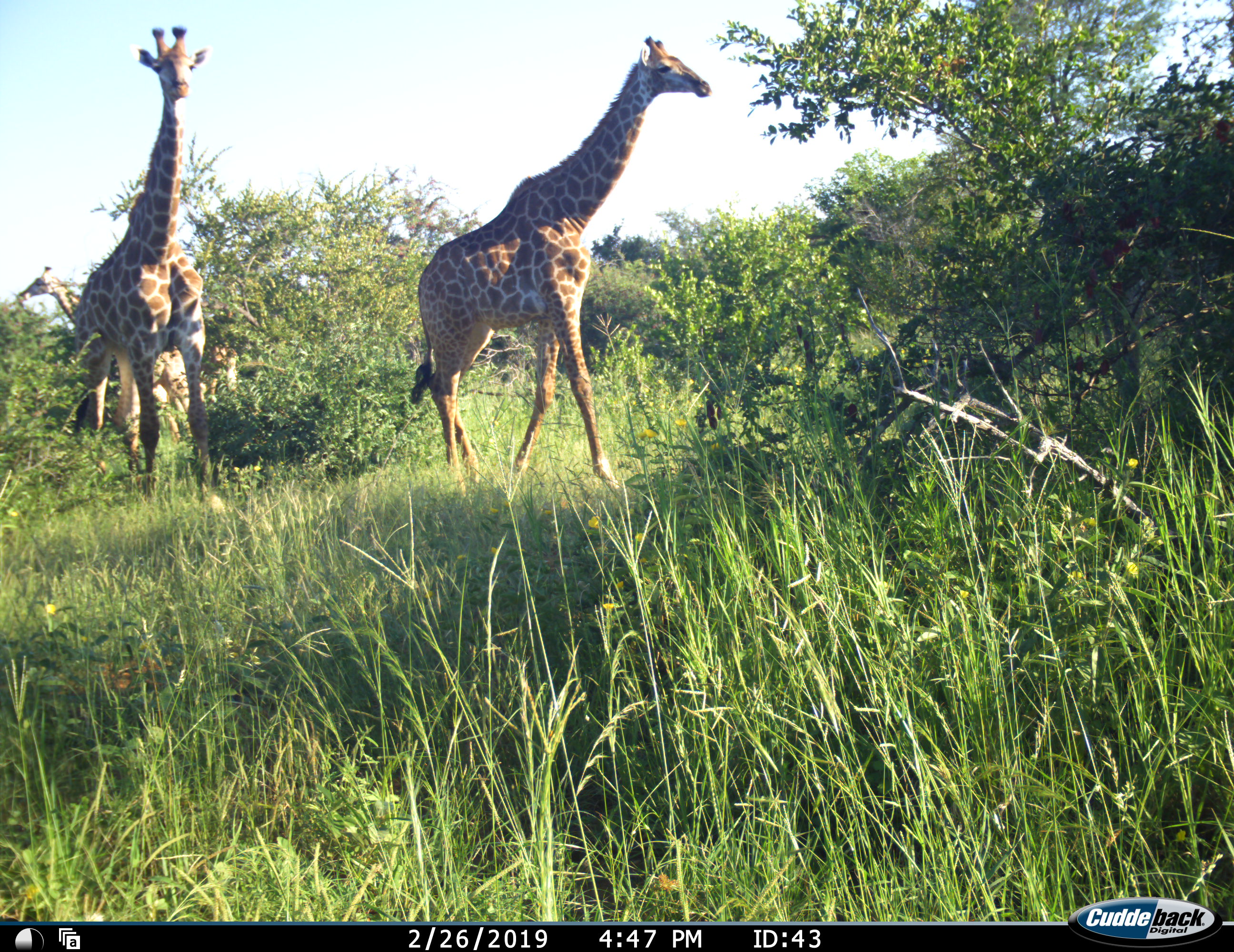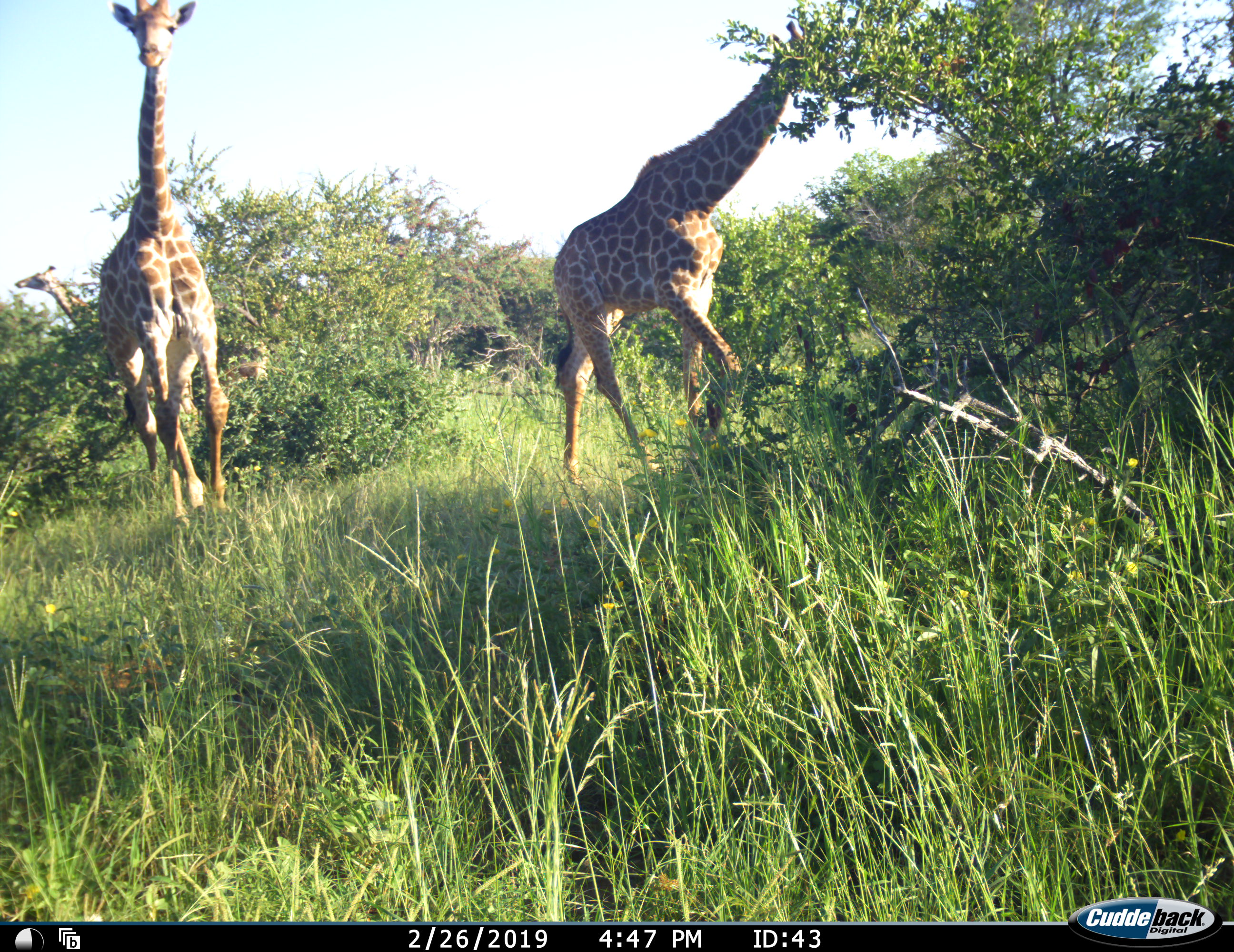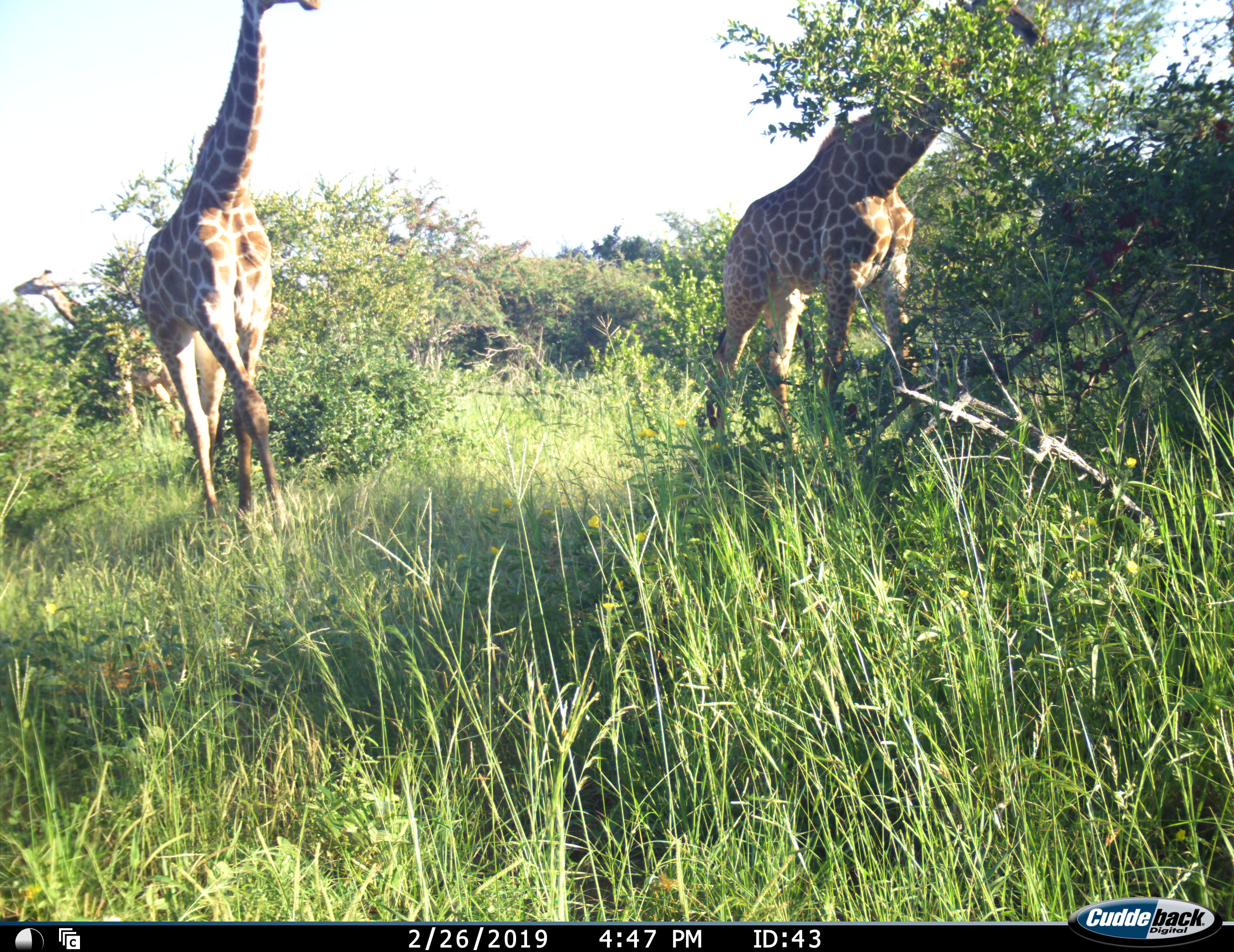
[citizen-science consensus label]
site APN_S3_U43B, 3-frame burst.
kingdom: Animalia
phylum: Chordata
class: Mammalia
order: Artiodactyla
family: Giraffidae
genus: Giraffa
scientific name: Giraffa camelopardalis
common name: giraffe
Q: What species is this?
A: Giraffe (Giraffa camelopardalis).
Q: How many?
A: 3.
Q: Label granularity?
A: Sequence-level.